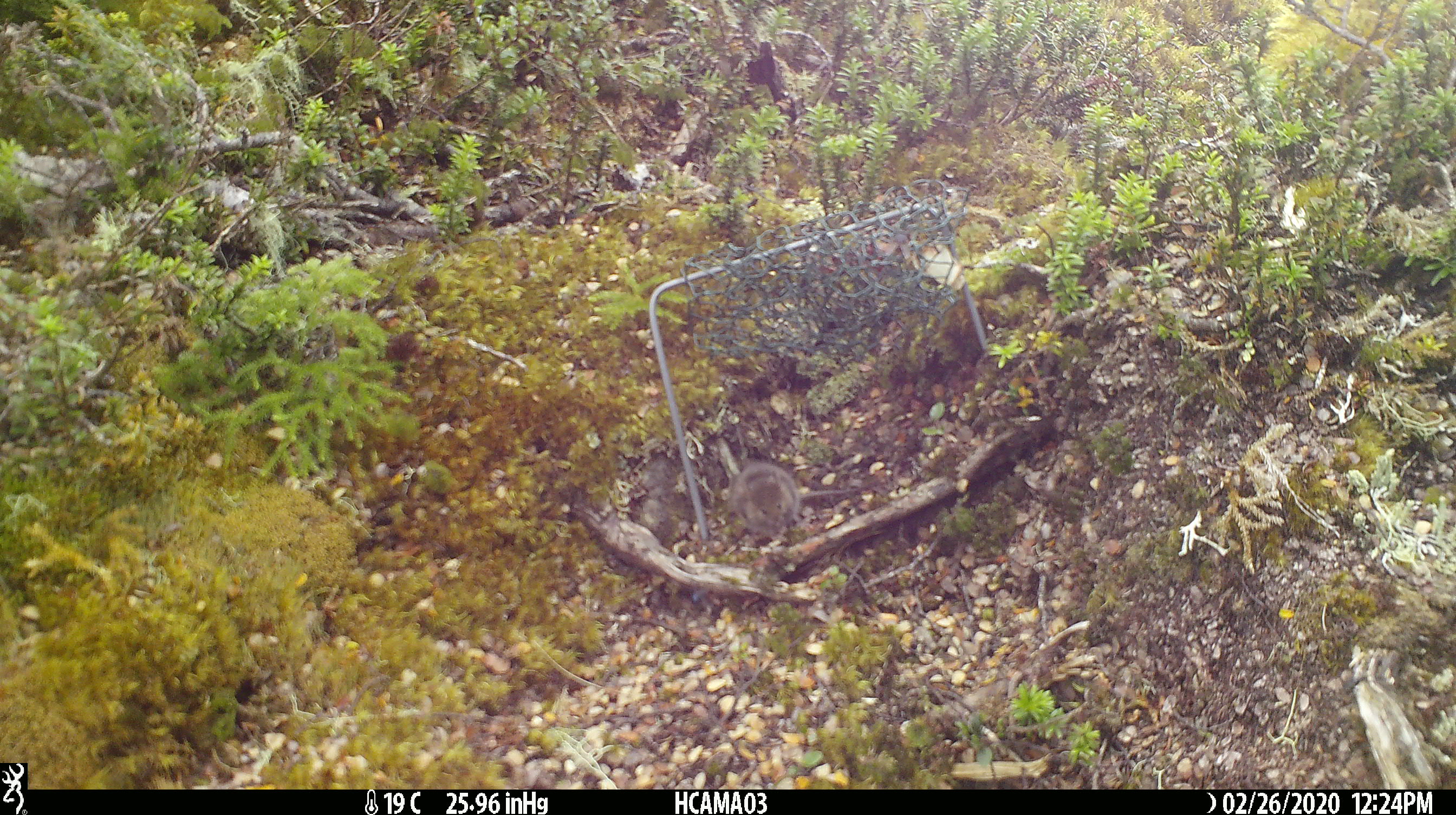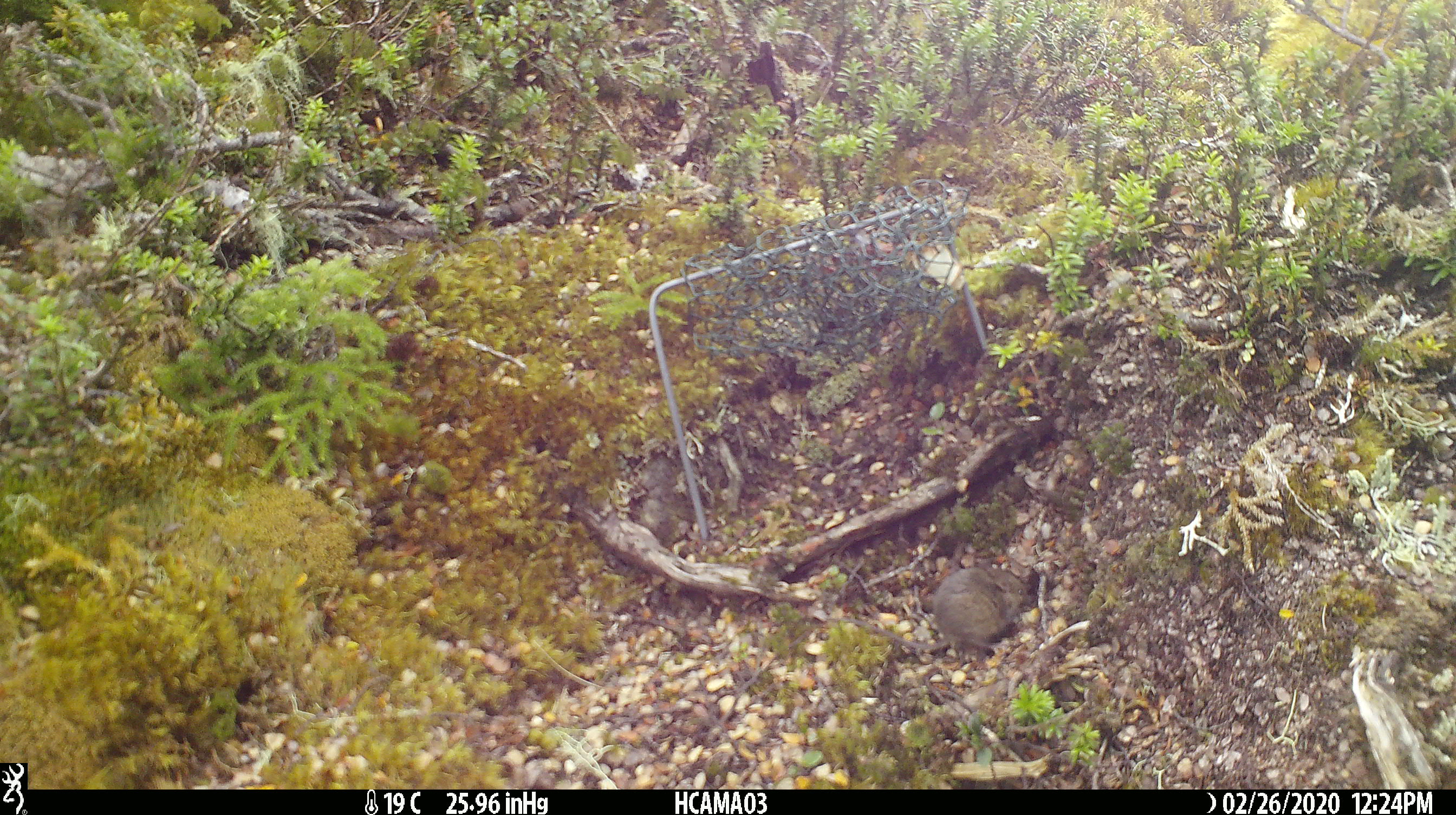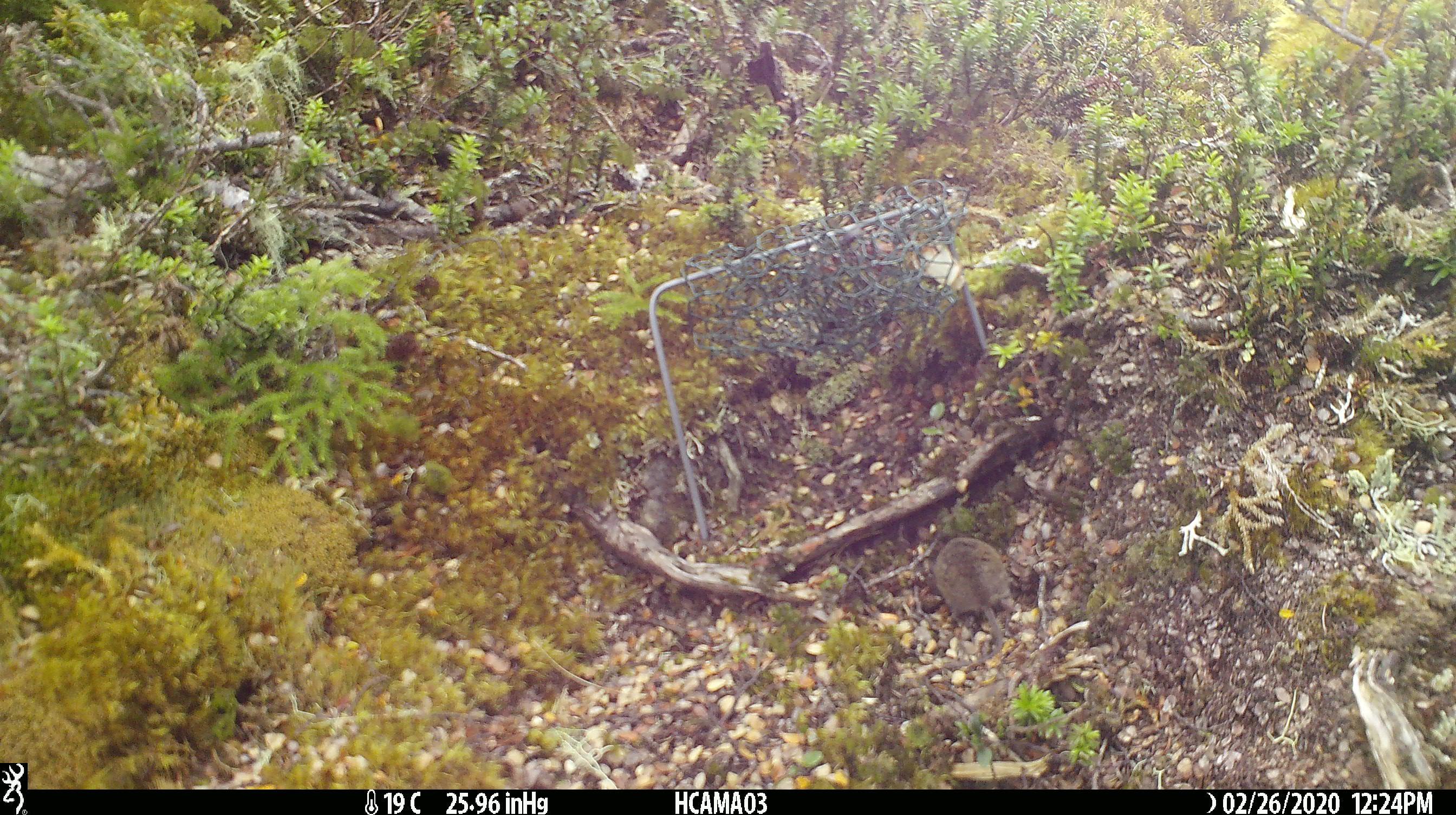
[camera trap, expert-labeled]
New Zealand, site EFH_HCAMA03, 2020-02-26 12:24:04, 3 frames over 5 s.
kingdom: Animalia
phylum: Chordata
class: Mammalia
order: Rodentia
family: Muridae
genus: Mus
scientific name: Mus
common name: mouse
Mouse (Mus).